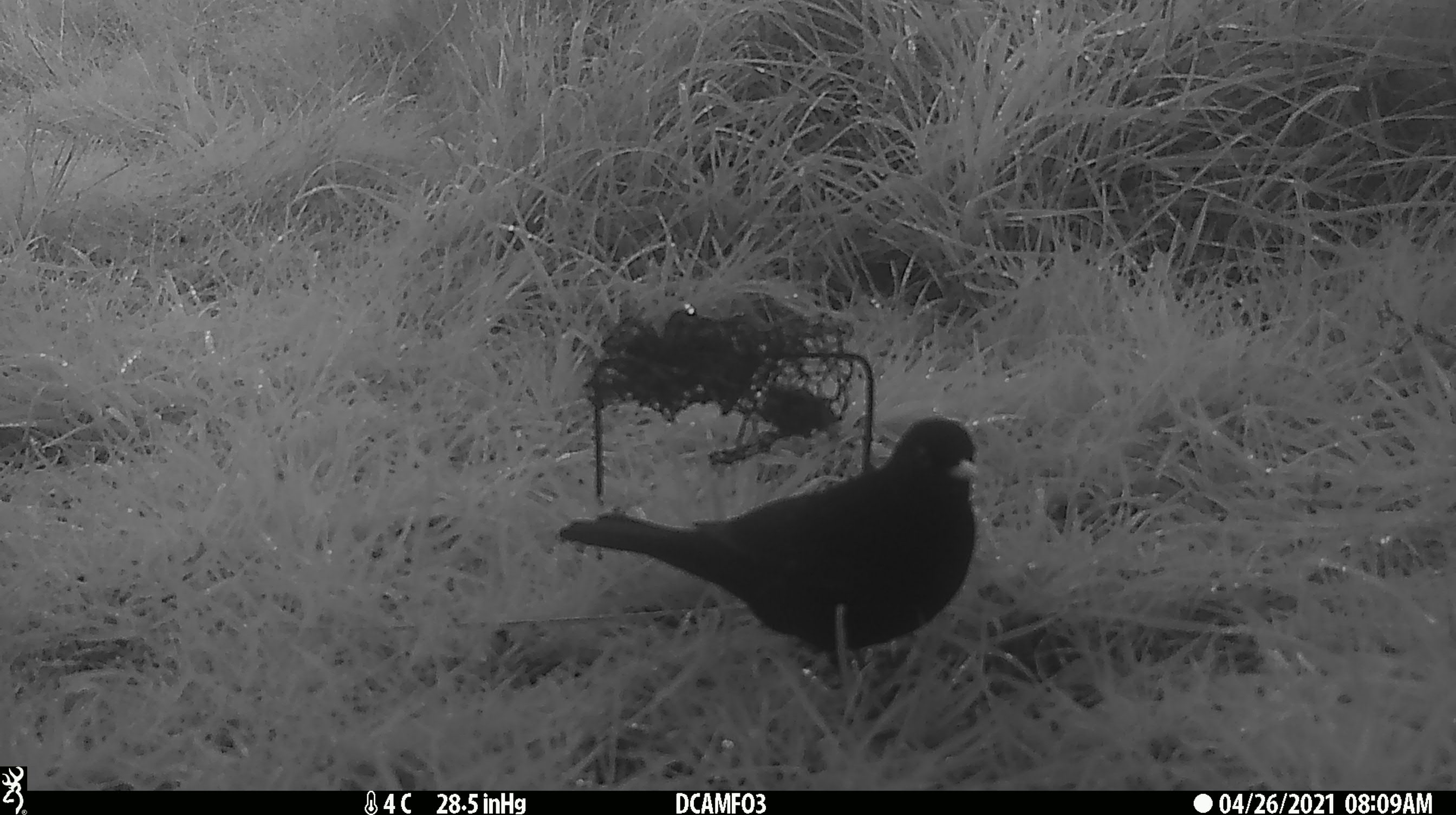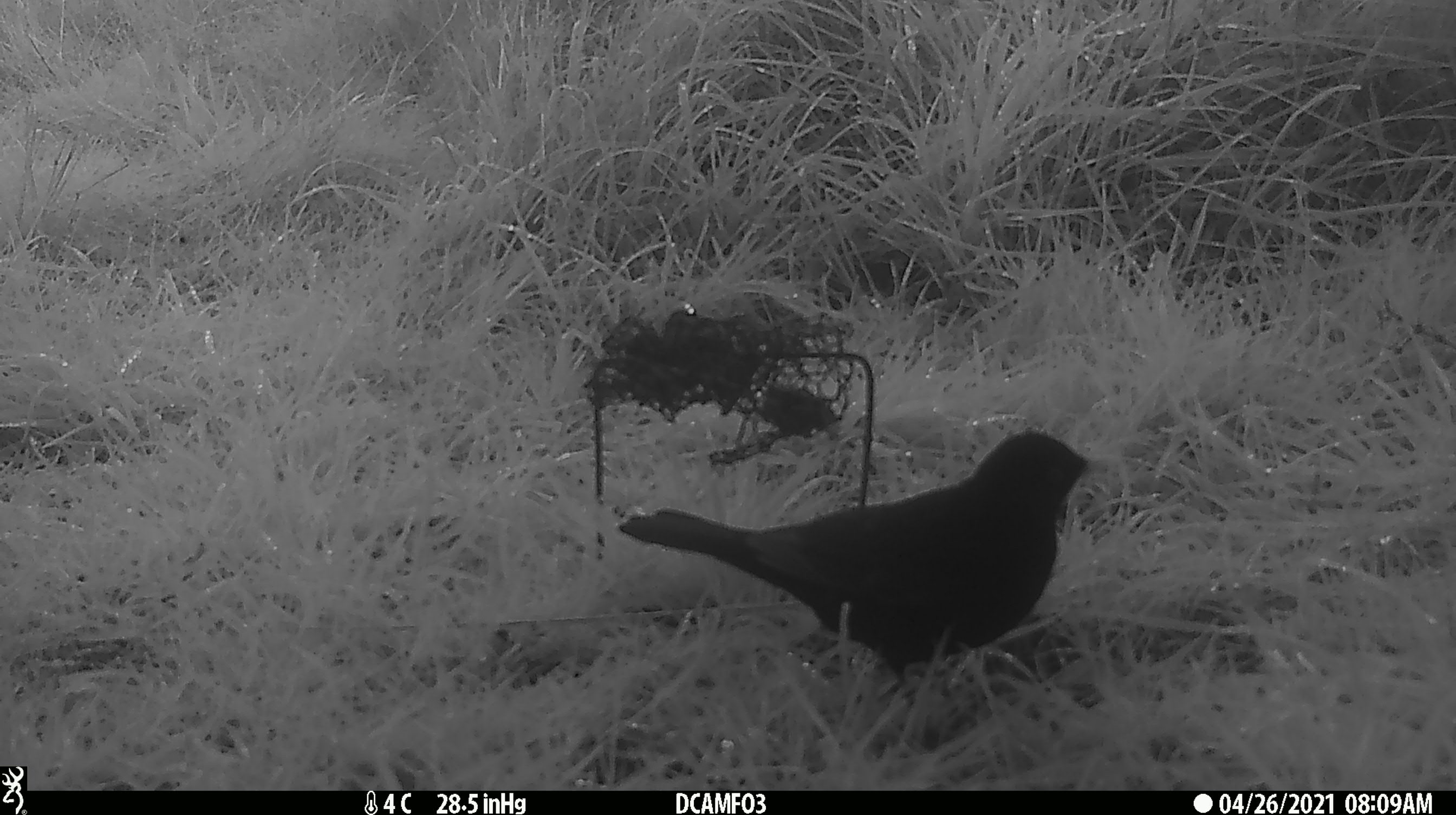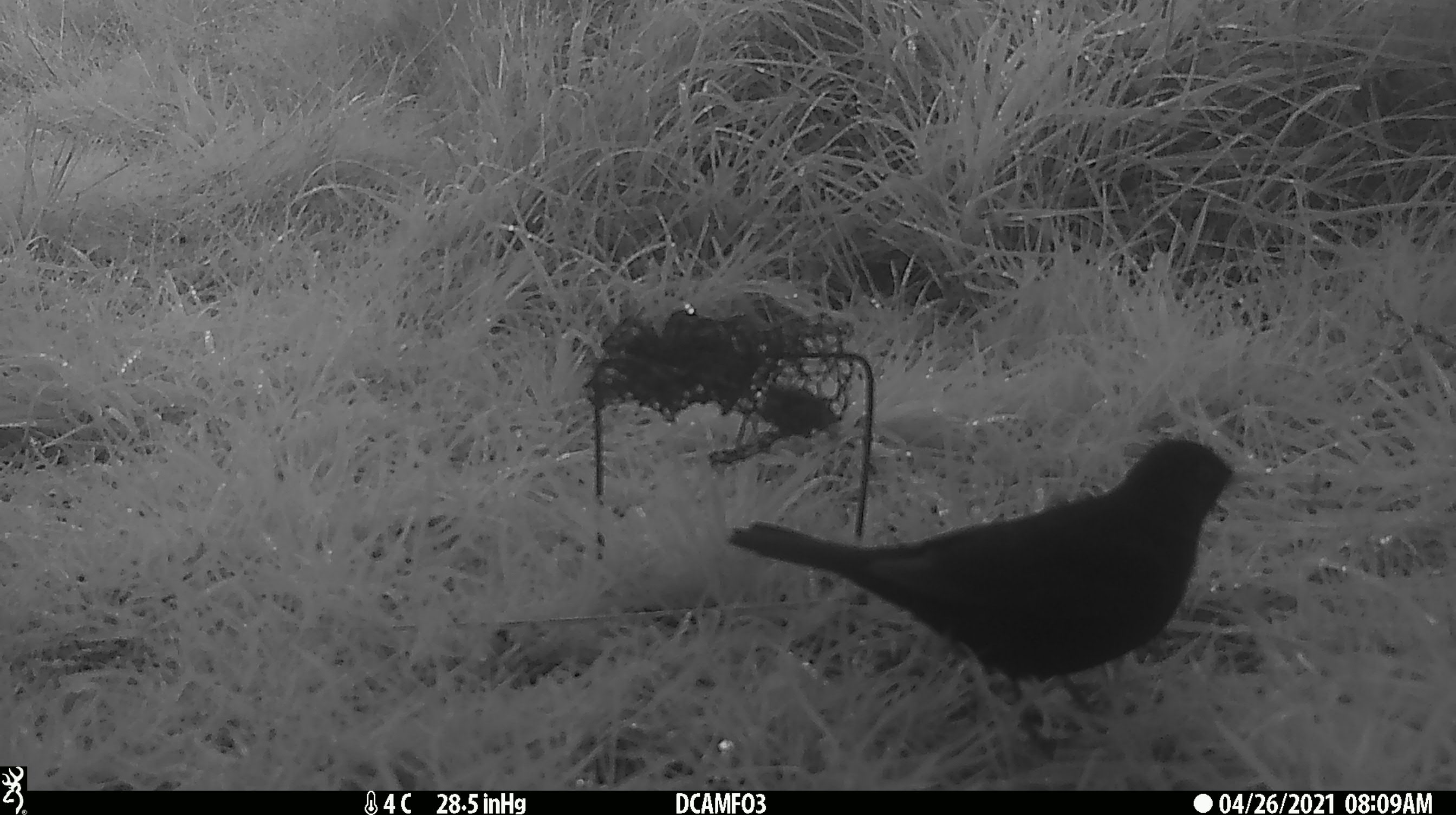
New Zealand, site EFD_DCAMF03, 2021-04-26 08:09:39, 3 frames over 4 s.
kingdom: Animalia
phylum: Chordata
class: Aves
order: Passeriformes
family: Turdidae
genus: Turdus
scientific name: Turdus merula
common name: eurasian blackbird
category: blackbird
Blackbird (eurasian blackbird) (Turdus merula).